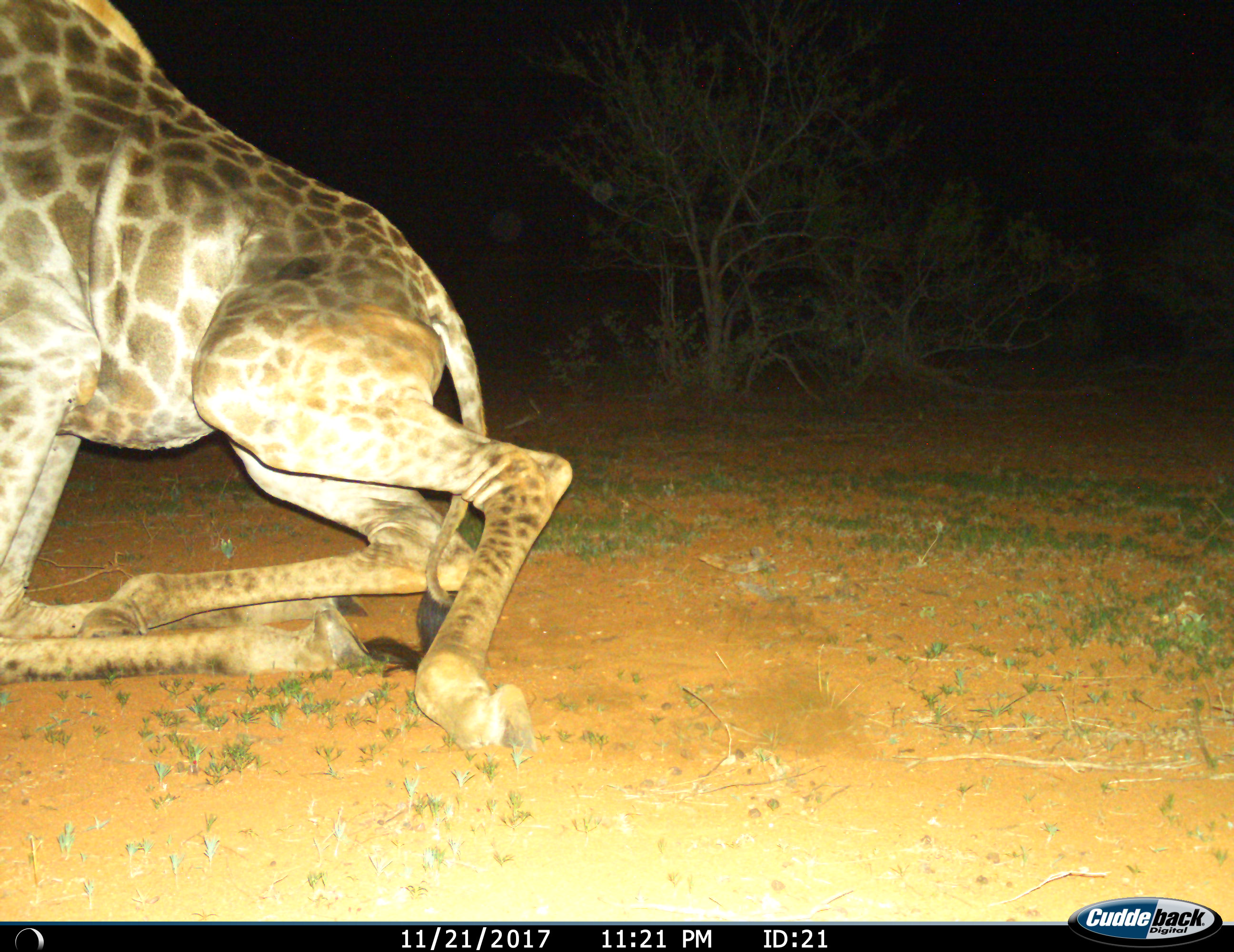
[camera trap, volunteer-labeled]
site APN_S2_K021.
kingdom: Animalia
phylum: Chordata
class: Mammalia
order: Artiodactyla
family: Giraffidae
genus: Giraffa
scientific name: Giraffa camelopardalis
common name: giraffe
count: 1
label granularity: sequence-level